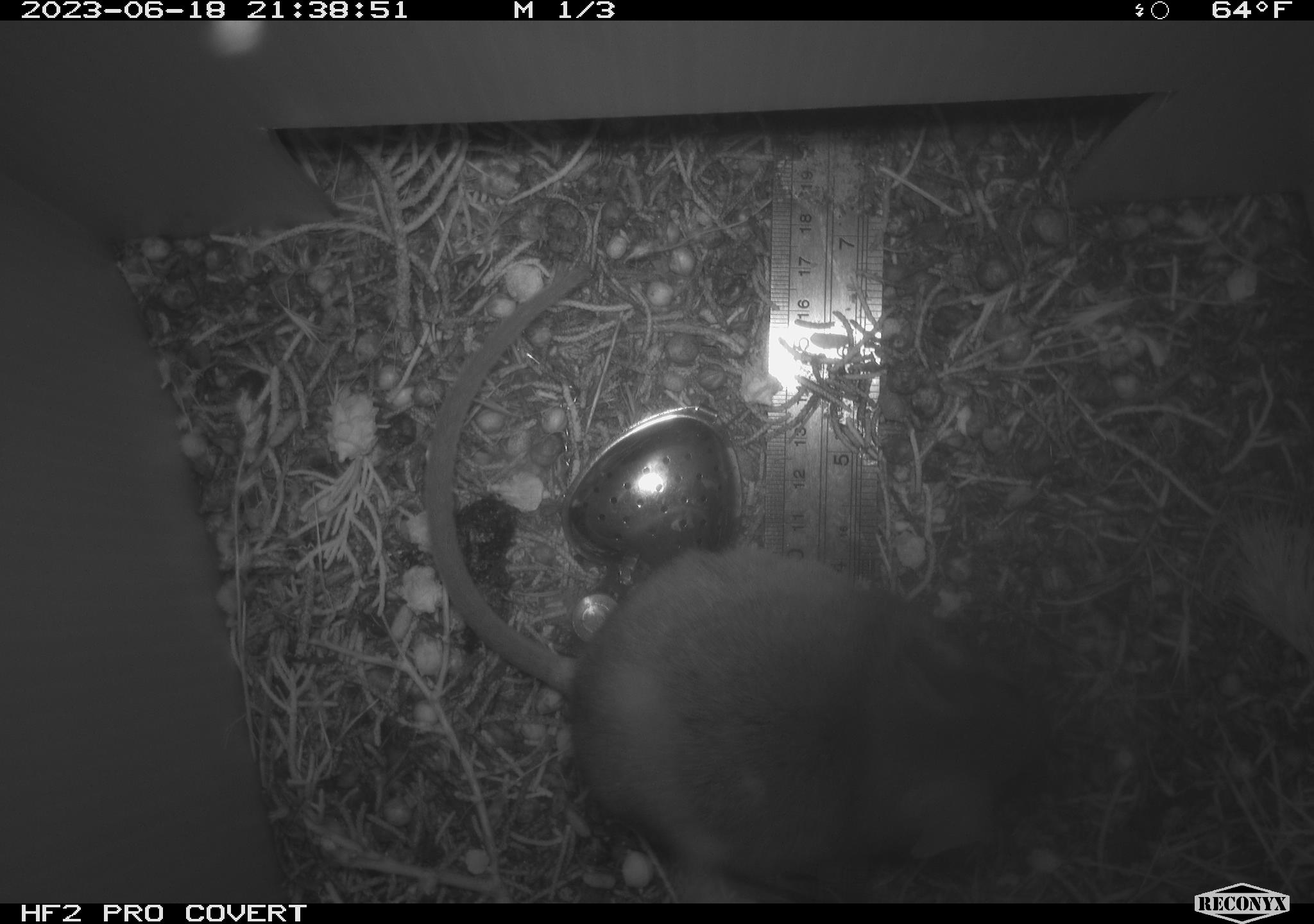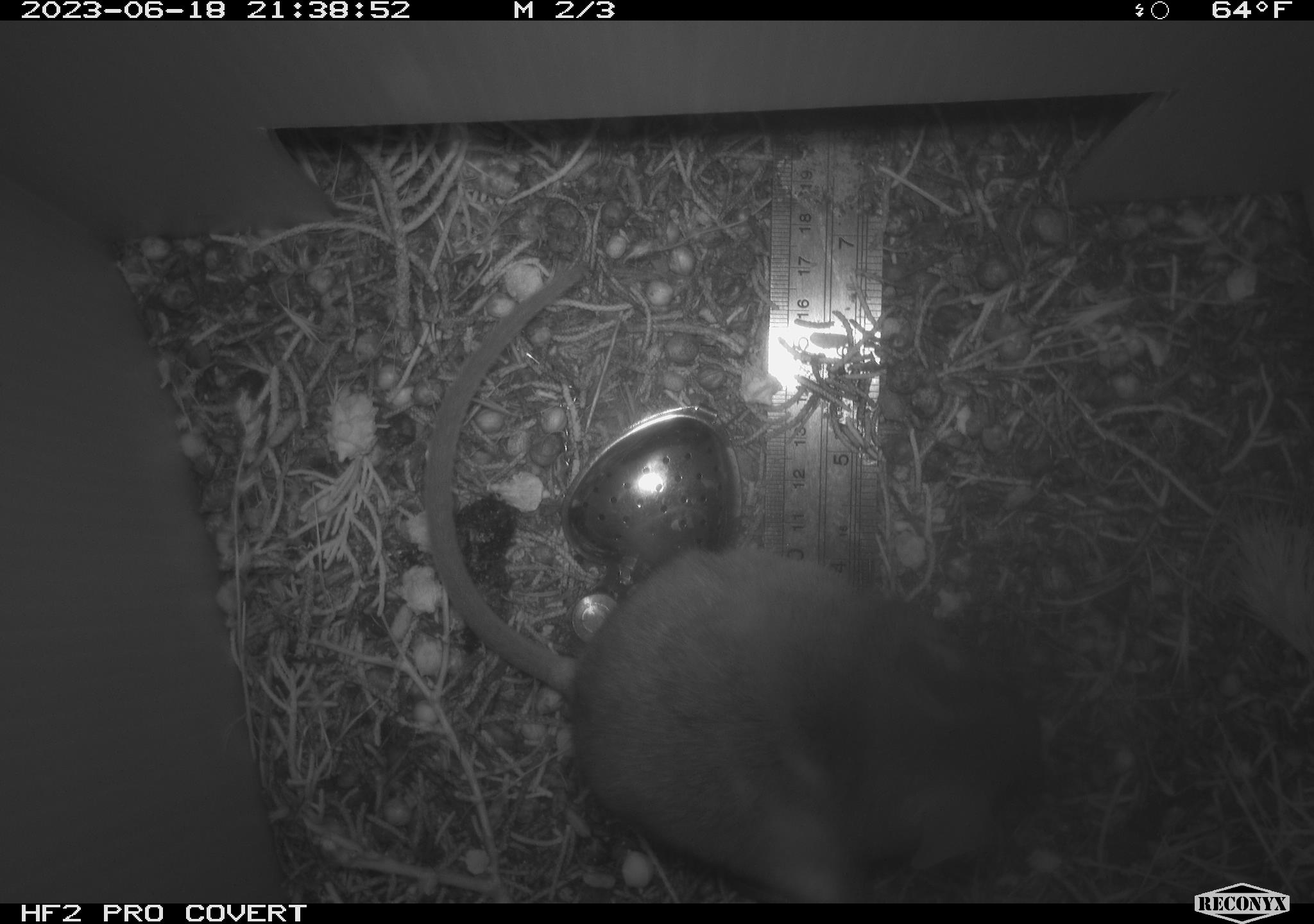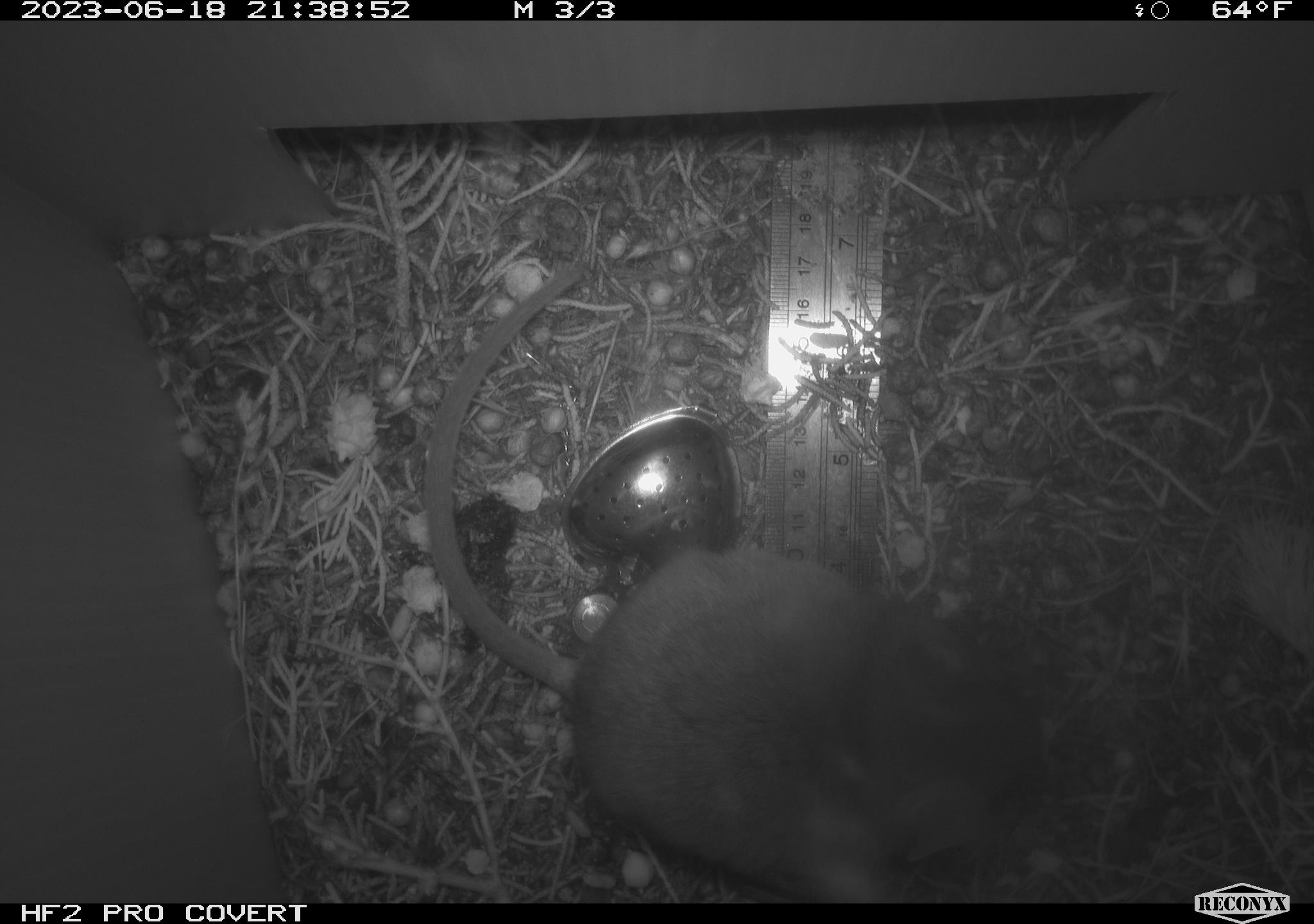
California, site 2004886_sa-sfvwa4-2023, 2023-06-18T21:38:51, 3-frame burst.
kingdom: Animalia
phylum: Chordata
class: Mammalia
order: Rodentia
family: Cricetidae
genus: Neotoma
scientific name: Neotoma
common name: pack rat or woodrat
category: neotoma species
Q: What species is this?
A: Neotoma species (pack rat or woodrat) (Neotoma).